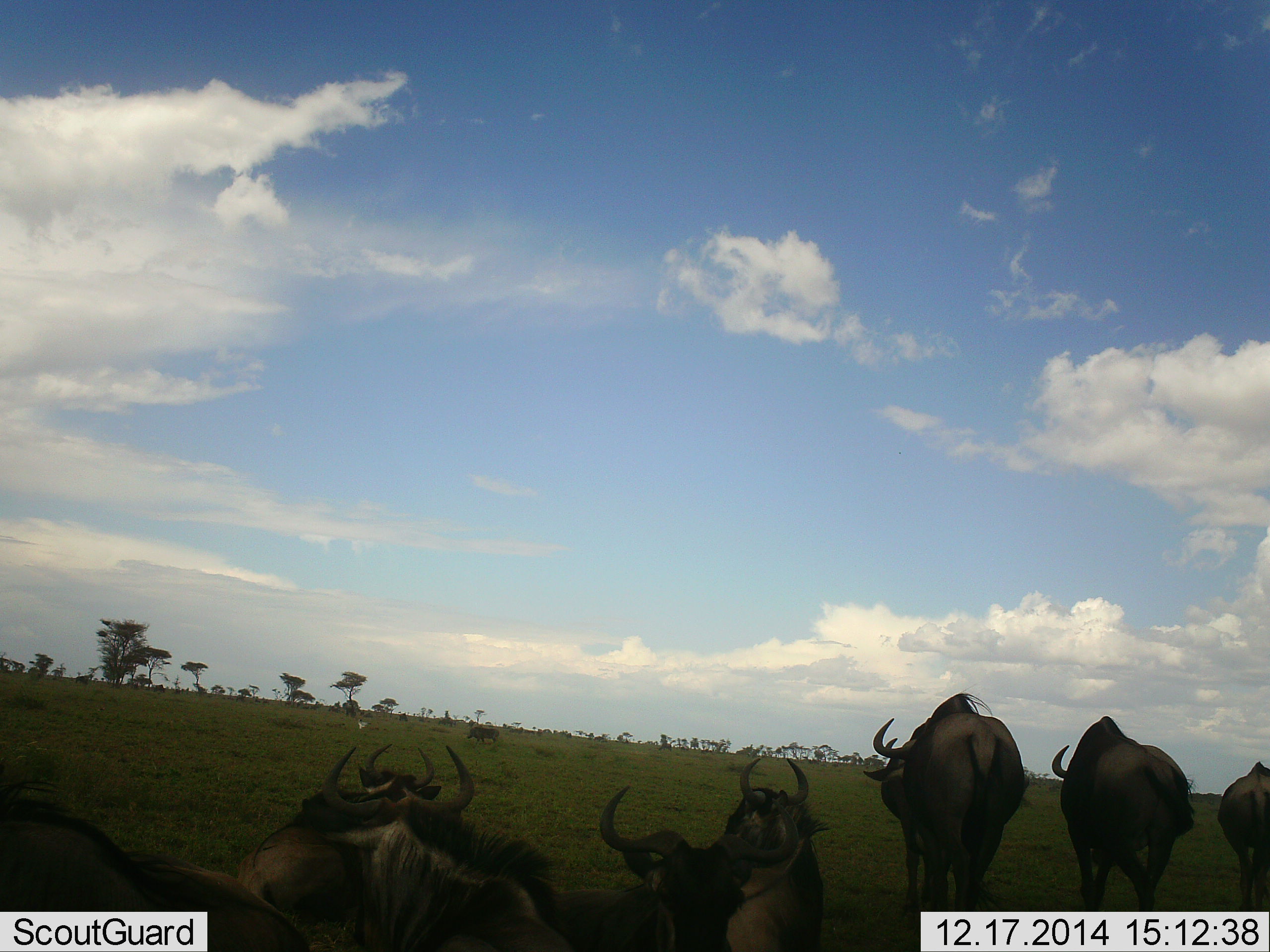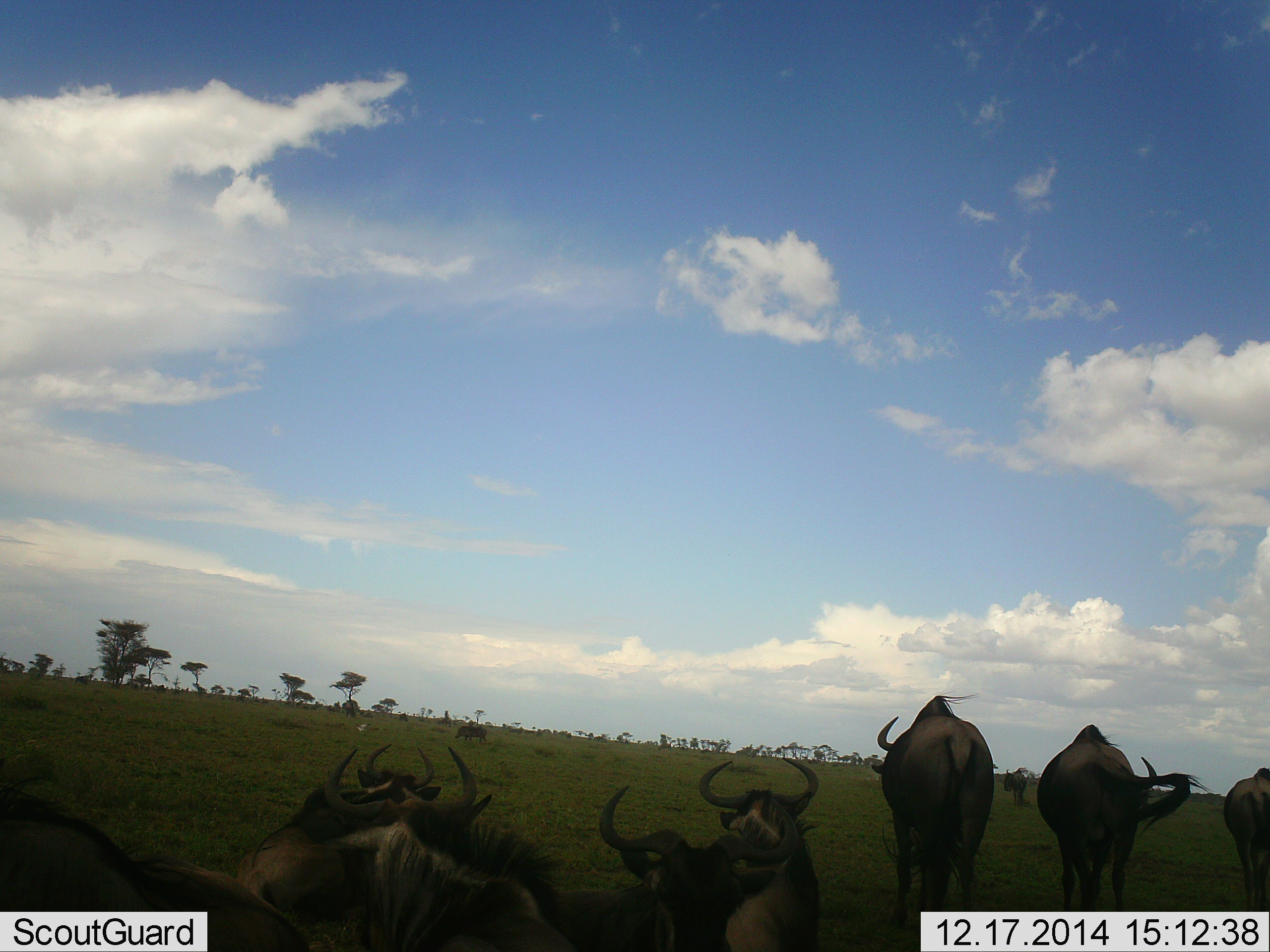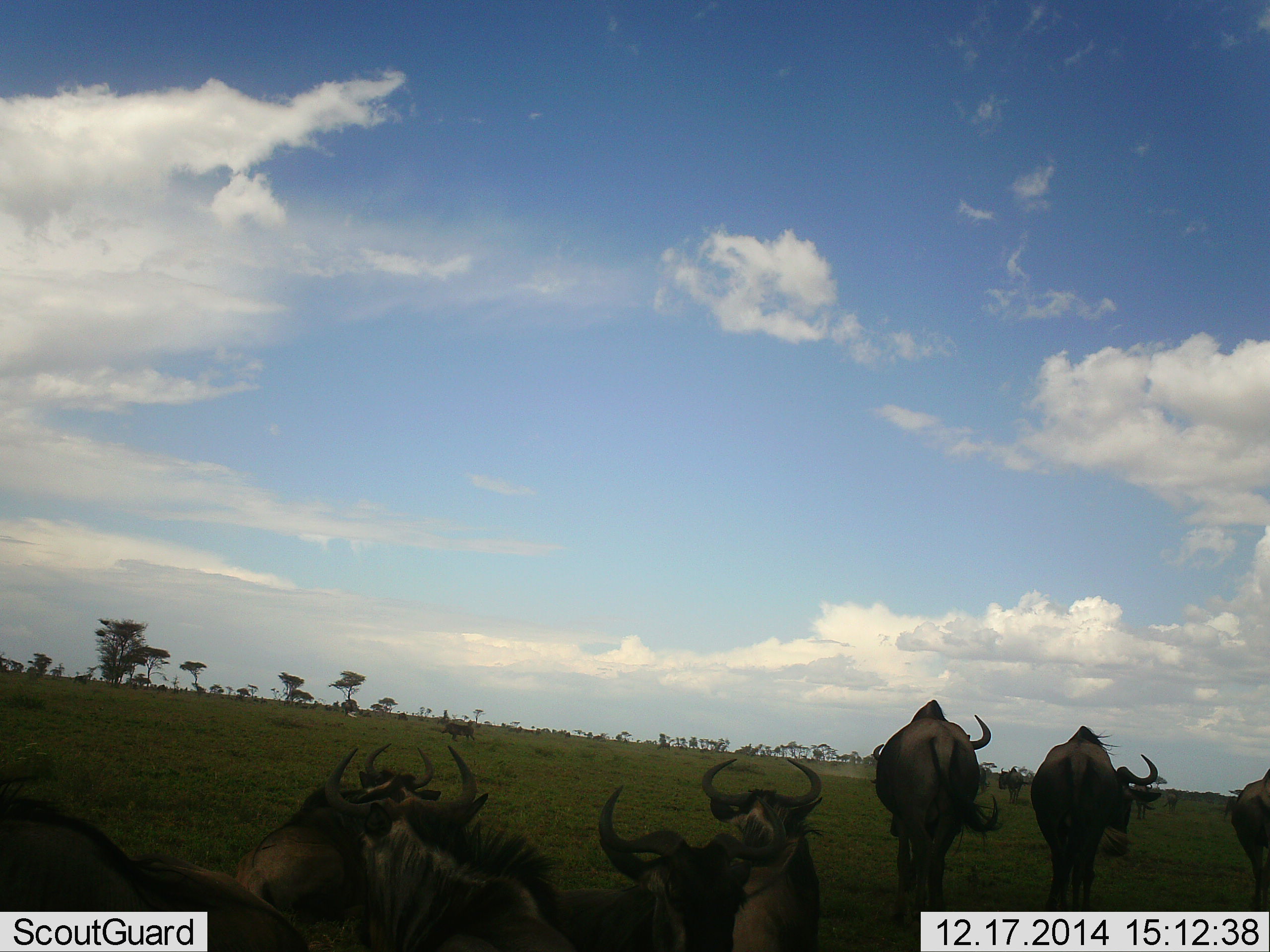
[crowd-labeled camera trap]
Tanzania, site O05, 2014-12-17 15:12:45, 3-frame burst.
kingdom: Animalia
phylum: Chordata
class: Mammalia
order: Artiodactyla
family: Bovidae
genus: Connochaetes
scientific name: Connochaetes taurinus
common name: blue wildebeest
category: wildebeest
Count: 10.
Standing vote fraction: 64%.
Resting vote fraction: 64%.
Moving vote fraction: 64%.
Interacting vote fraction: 0%.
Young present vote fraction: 7%.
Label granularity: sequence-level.